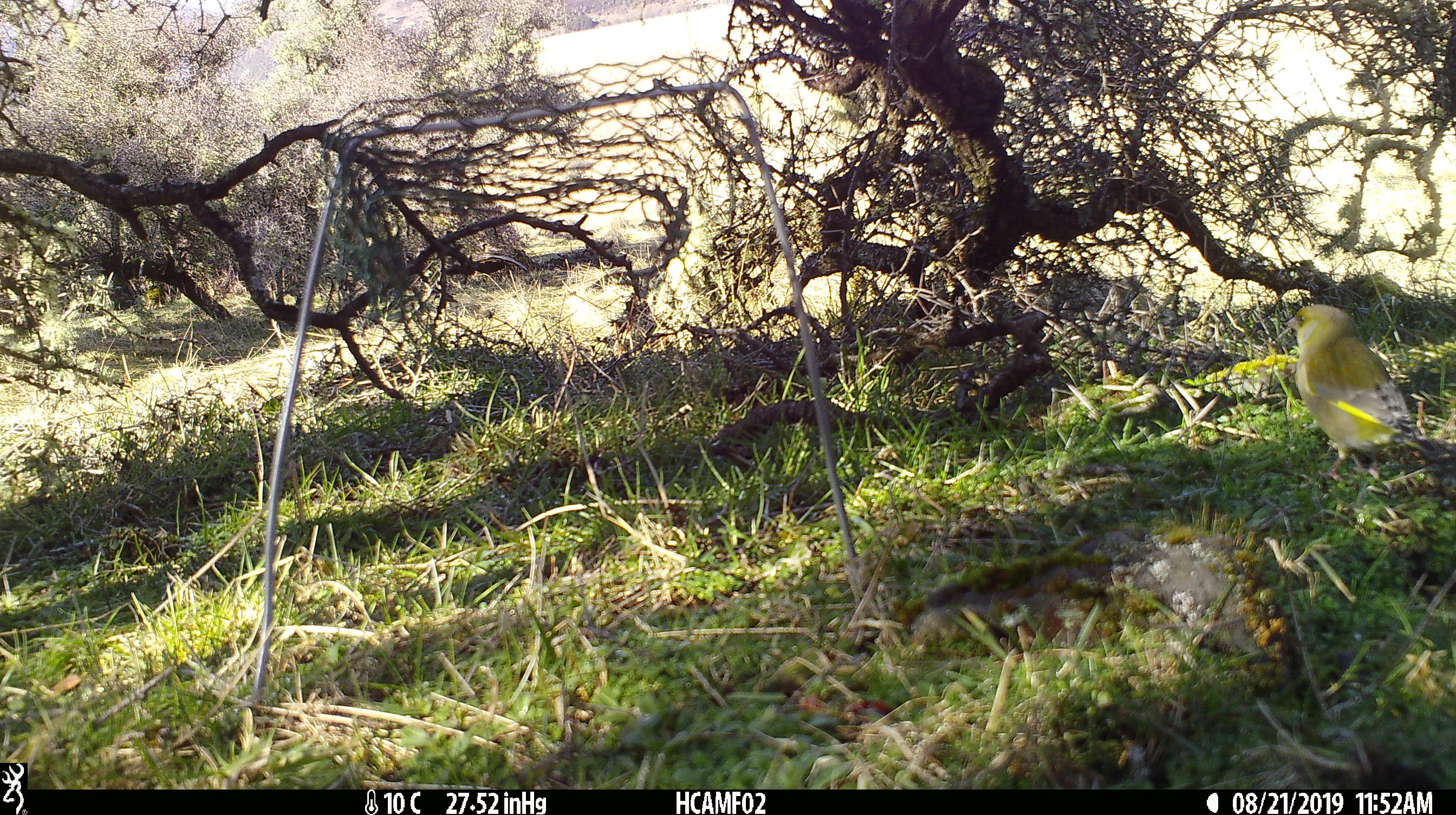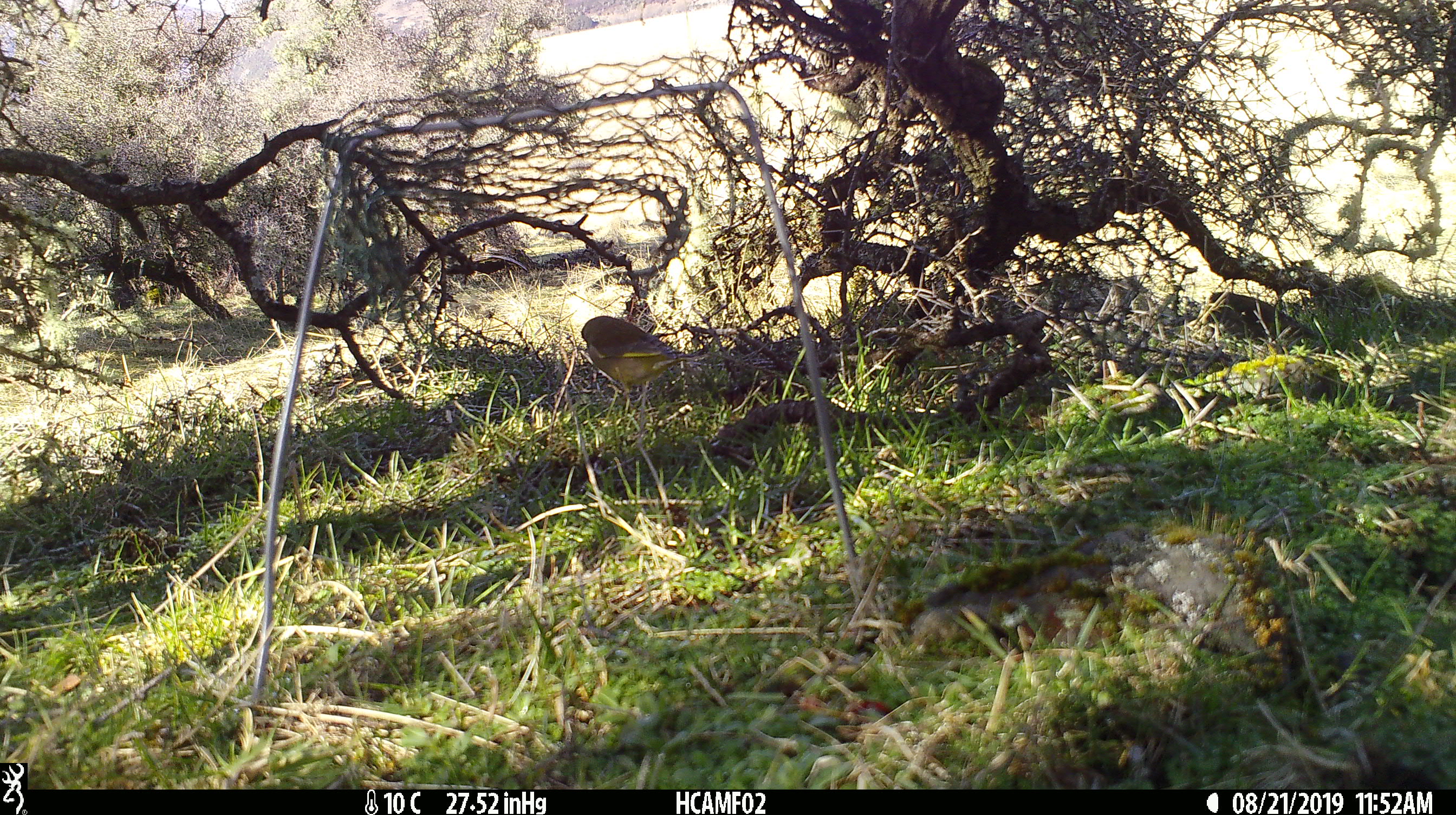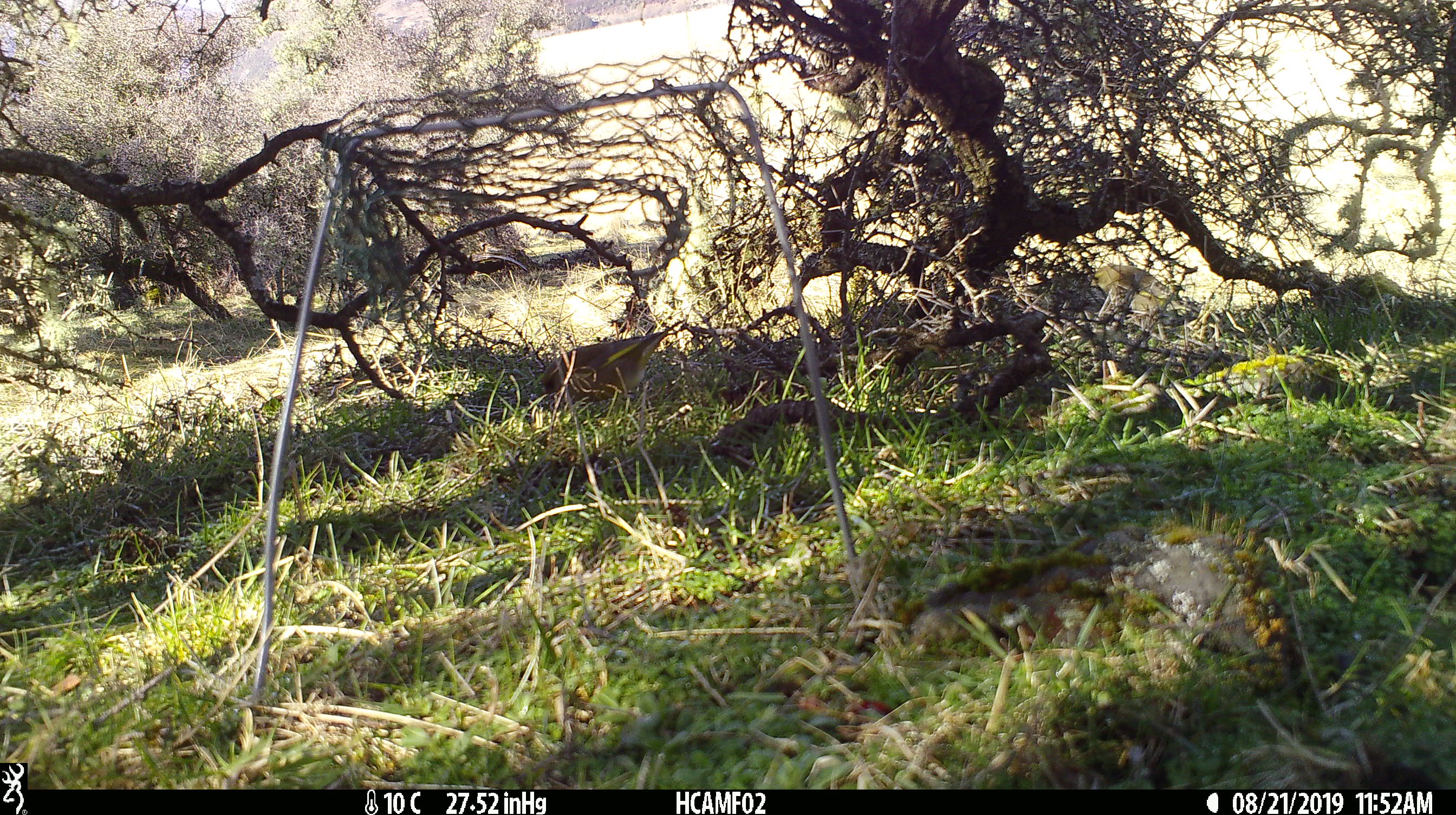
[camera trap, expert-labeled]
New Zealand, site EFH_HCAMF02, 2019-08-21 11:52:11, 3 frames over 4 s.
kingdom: Animalia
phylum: Chordata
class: Aves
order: Passeriformes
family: Fringillidae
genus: Chloris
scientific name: Chloris chloris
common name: greenfinch